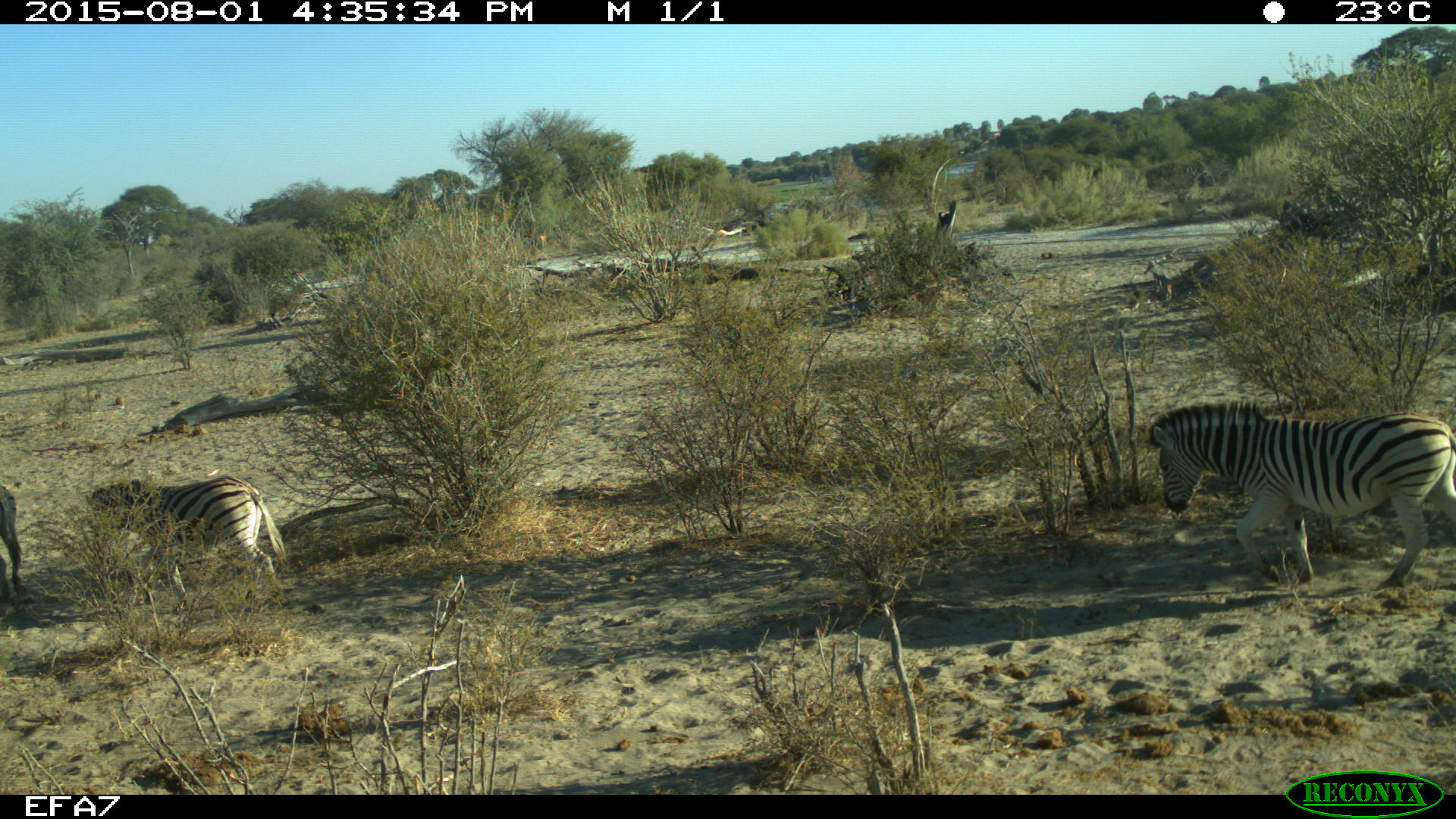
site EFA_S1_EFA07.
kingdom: Animalia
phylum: Chordata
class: Mammalia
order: Perissodactyla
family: Equidae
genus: Equus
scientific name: Equus quagga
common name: plains zebra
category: zebraplains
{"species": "zebraplains (plains zebra) (Equus quagga)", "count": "3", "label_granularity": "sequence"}